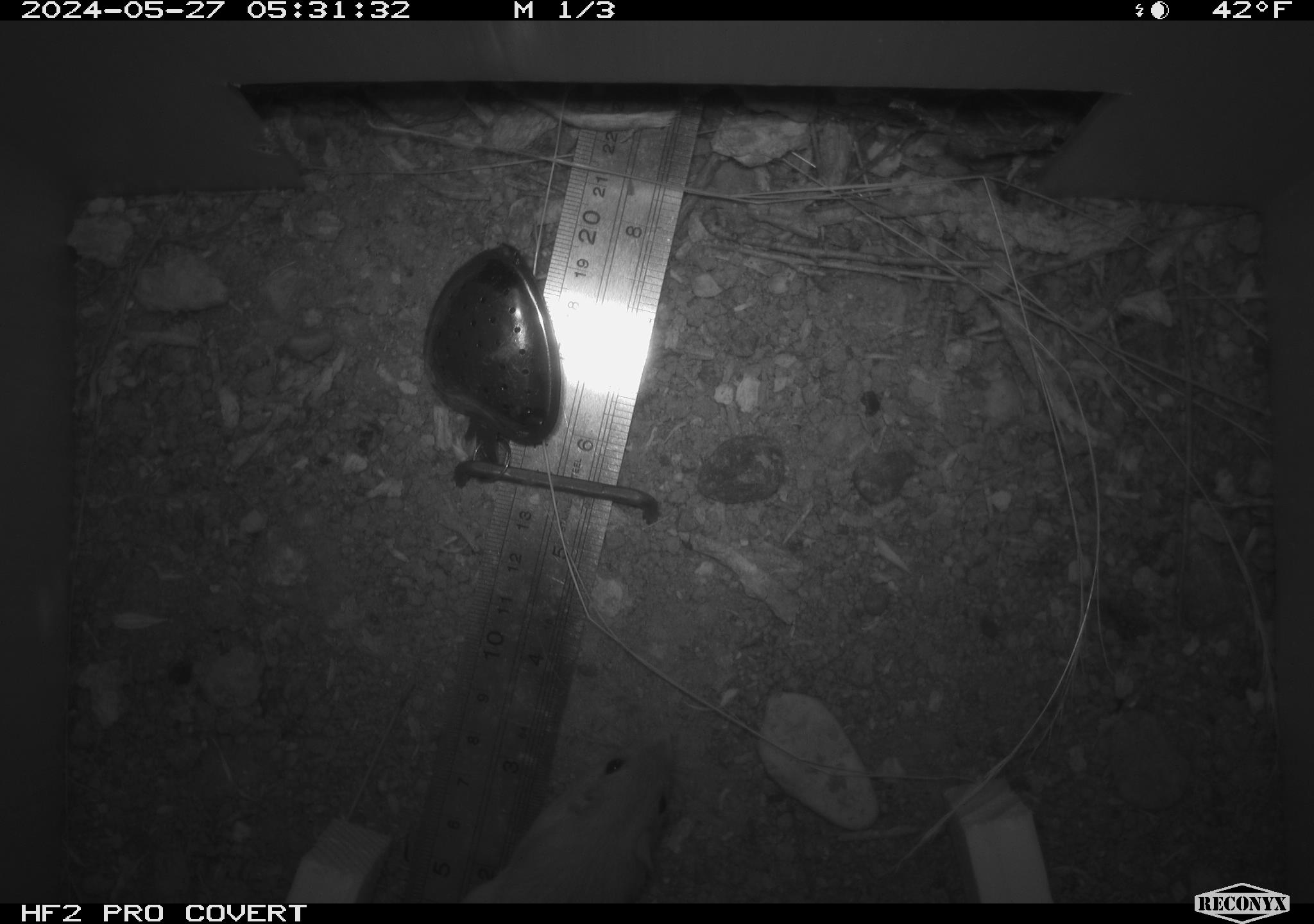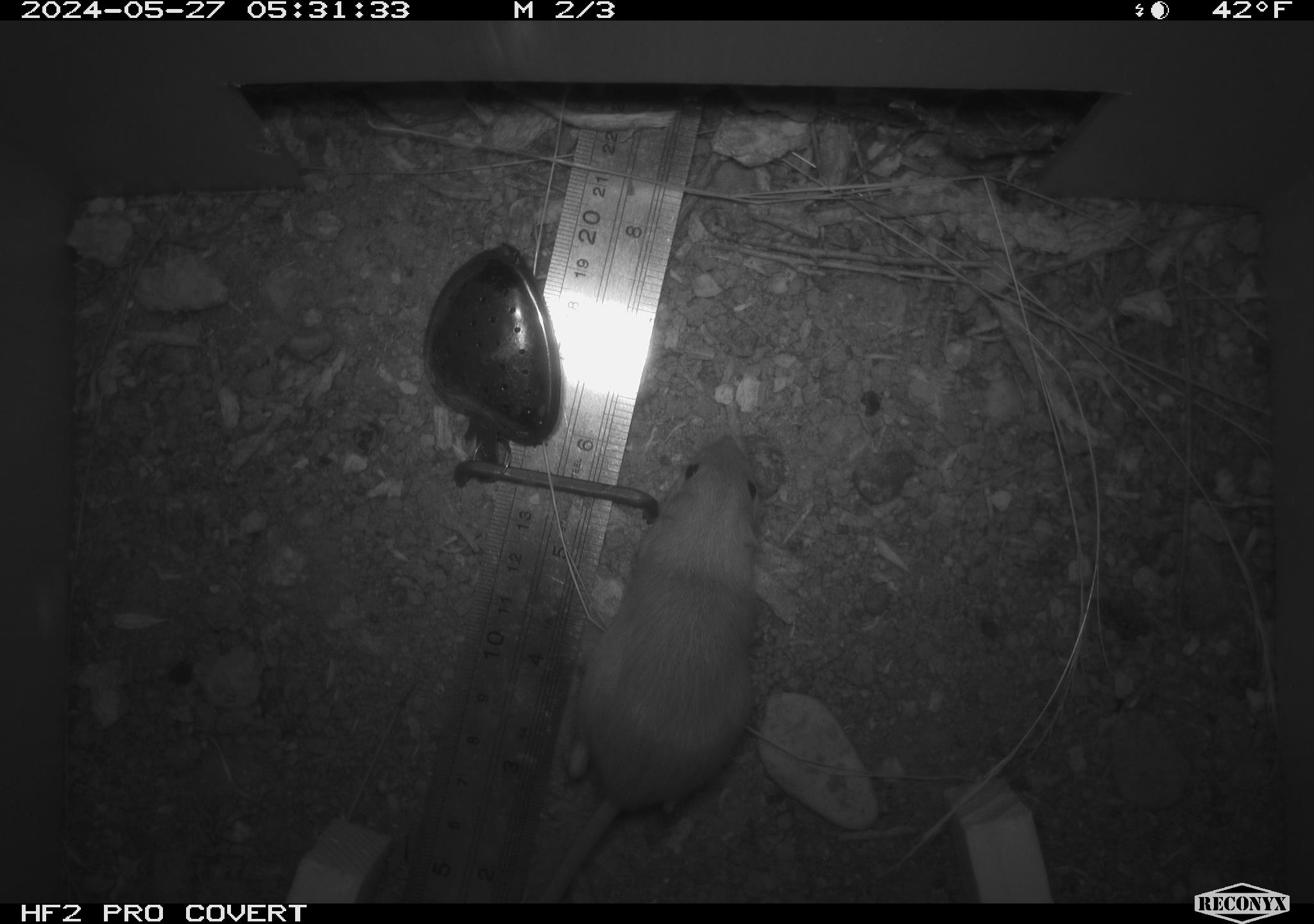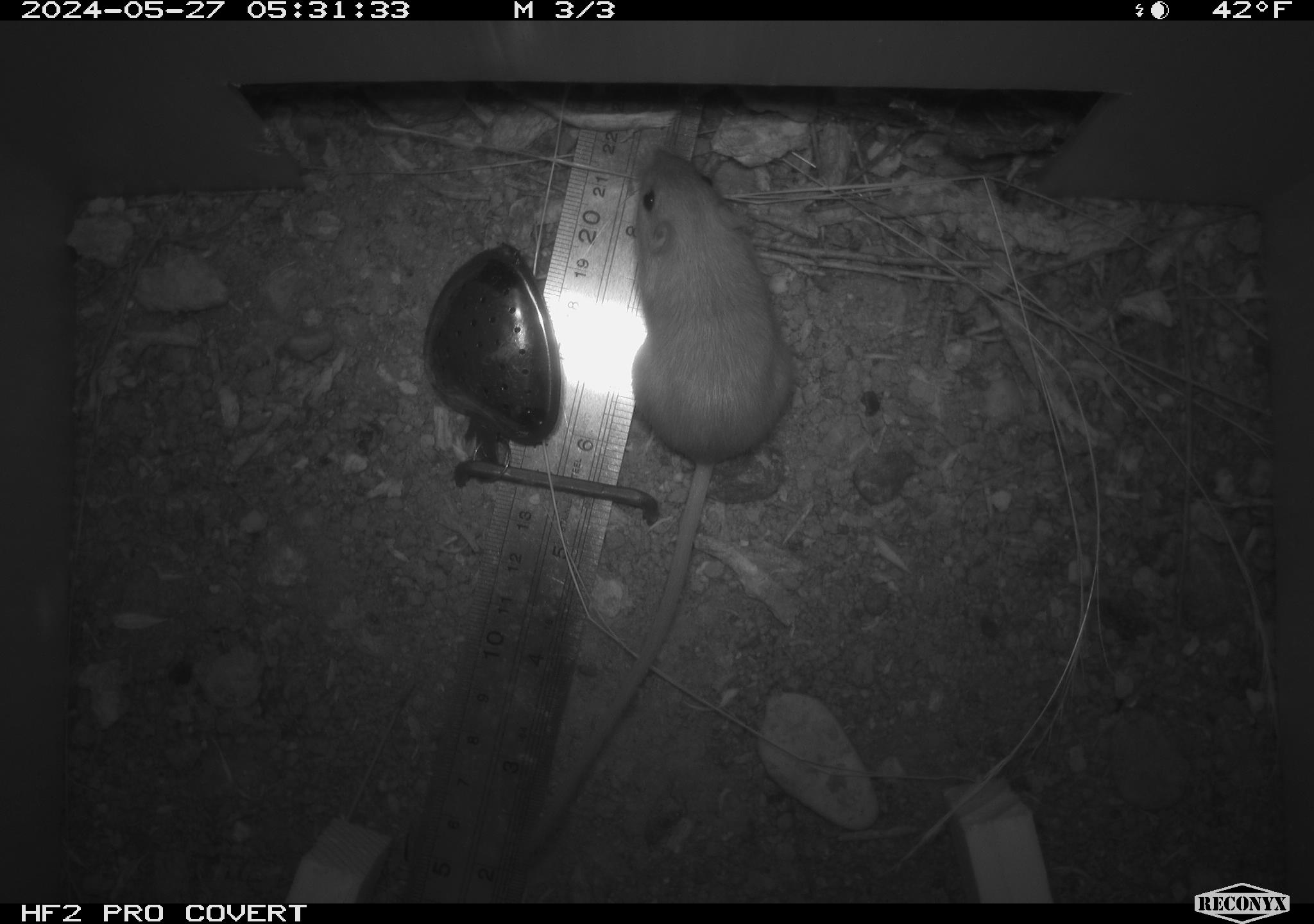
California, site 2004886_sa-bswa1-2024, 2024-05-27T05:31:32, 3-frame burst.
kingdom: Animalia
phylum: Chordata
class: Mammalia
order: Rodentia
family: Heteromyidae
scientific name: Heteromyidae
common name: kangaroo rats and pocket mice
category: heteromyidae family